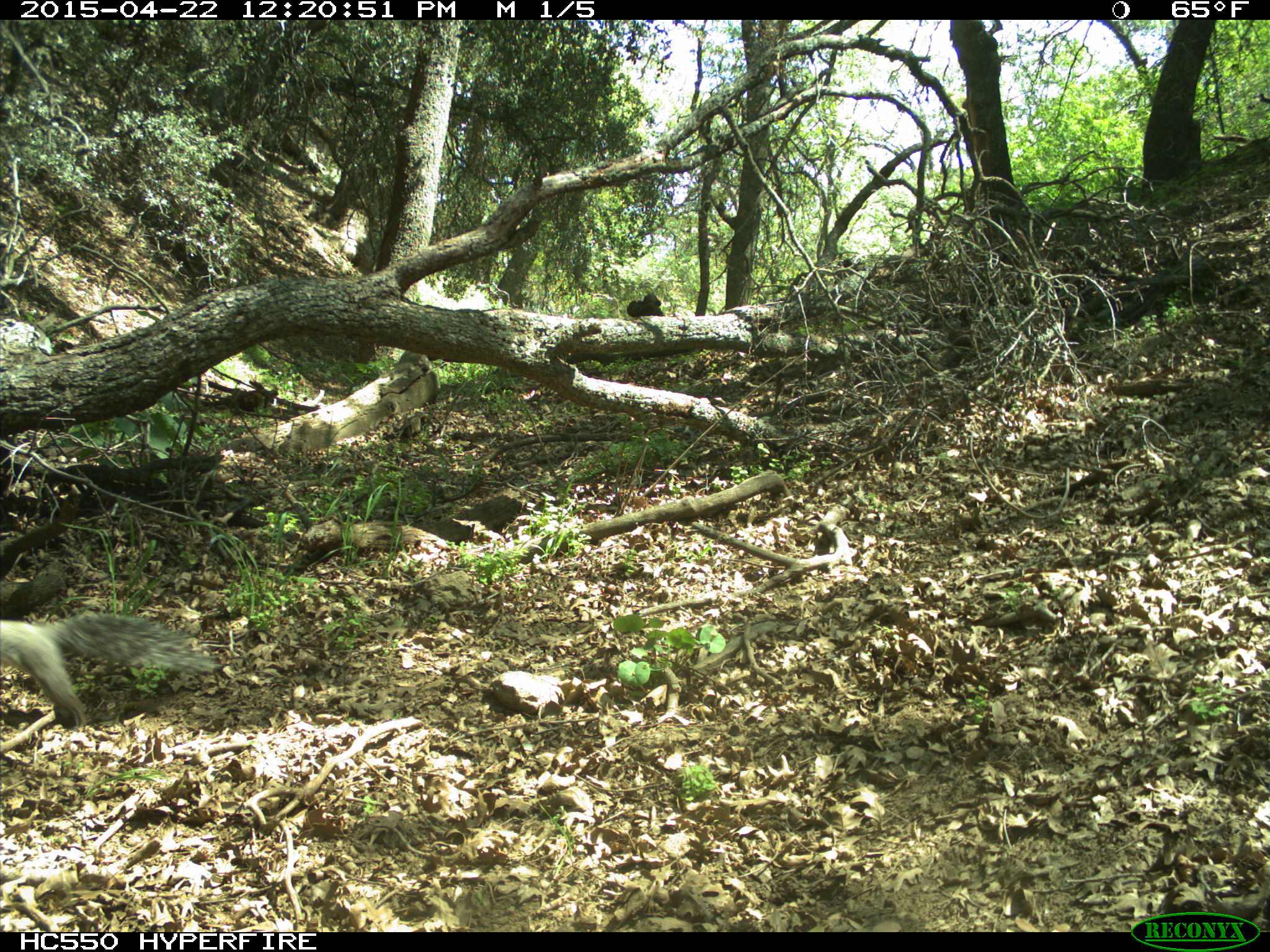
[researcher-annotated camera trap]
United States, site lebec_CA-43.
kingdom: Animalia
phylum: Chordata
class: Mammalia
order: Rodentia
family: Sciuridae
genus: Sciurus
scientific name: Sciurus carolinensis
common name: eastern gray squirrel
Sciurus carolinensis (eastern gray squirrel).